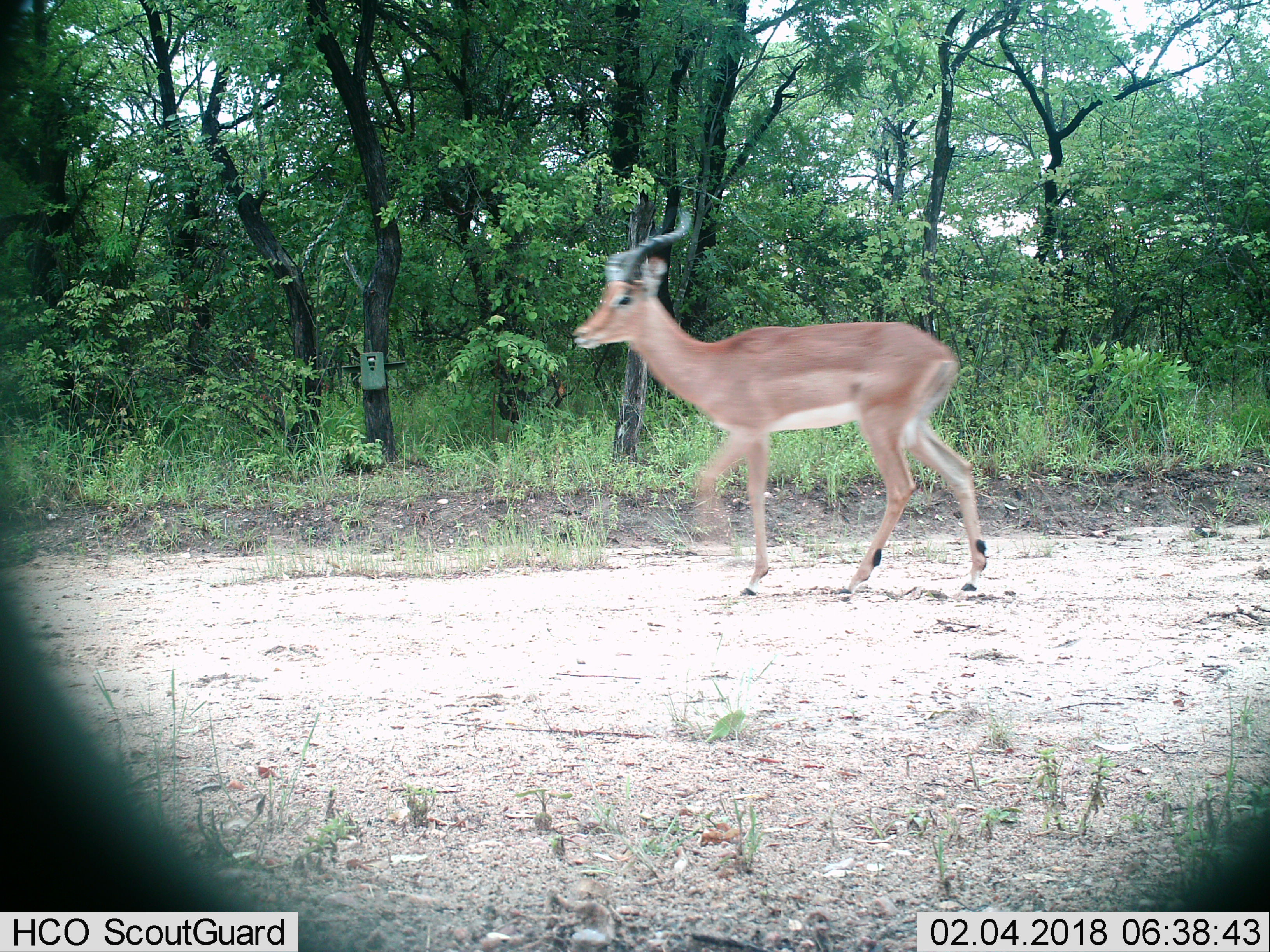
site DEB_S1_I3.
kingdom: Animalia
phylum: Chordata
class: Mammalia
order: Artiodactyla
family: Bovidae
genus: Aepyceros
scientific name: Aepyceros melampus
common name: impala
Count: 1.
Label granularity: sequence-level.